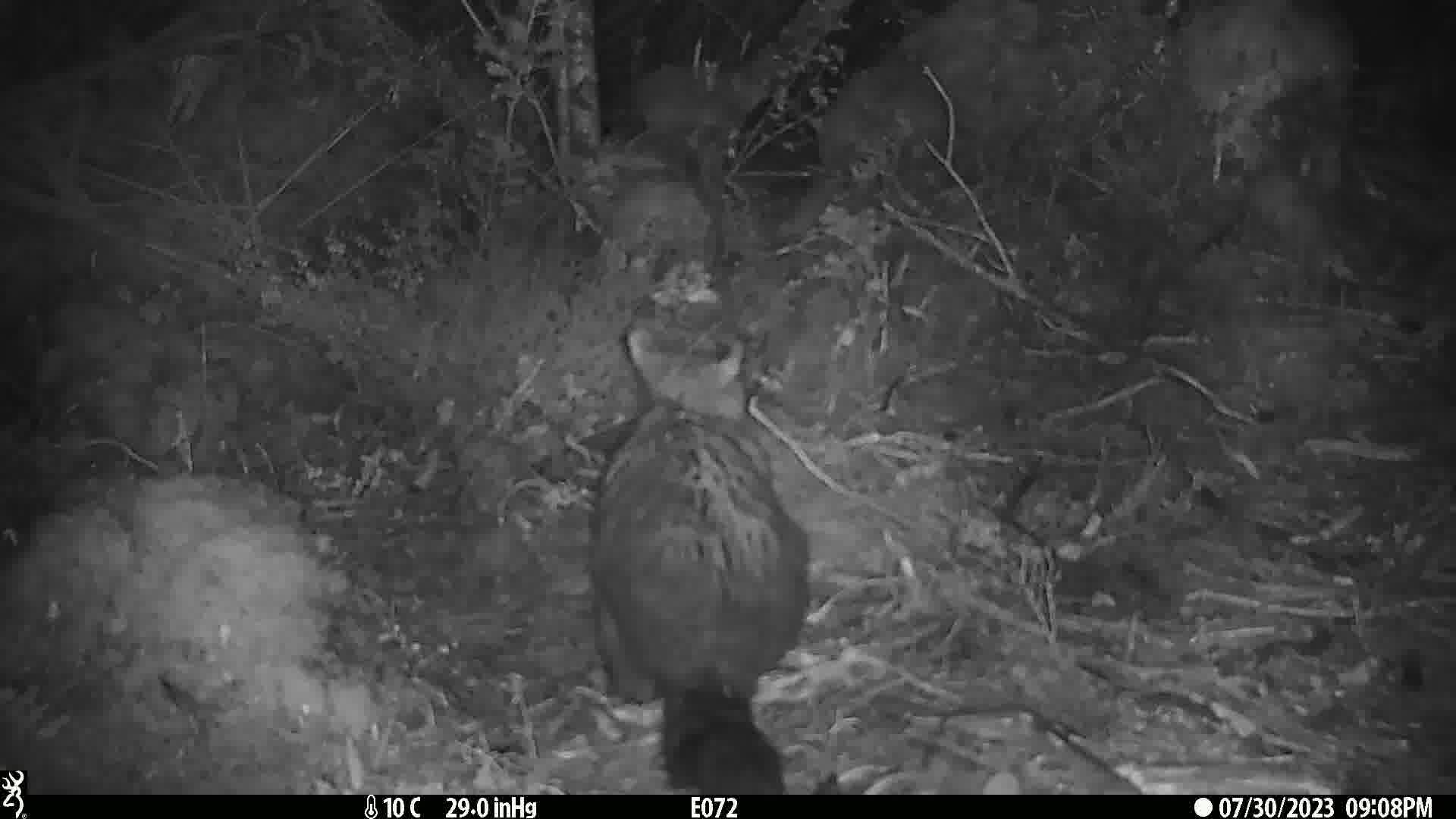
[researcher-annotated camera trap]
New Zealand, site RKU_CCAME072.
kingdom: Animalia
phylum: Chordata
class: Mammalia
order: Diprotodontia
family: Phalangeridae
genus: Trichosurus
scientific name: Trichosurus vulpecula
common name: common brushtail possum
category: possum